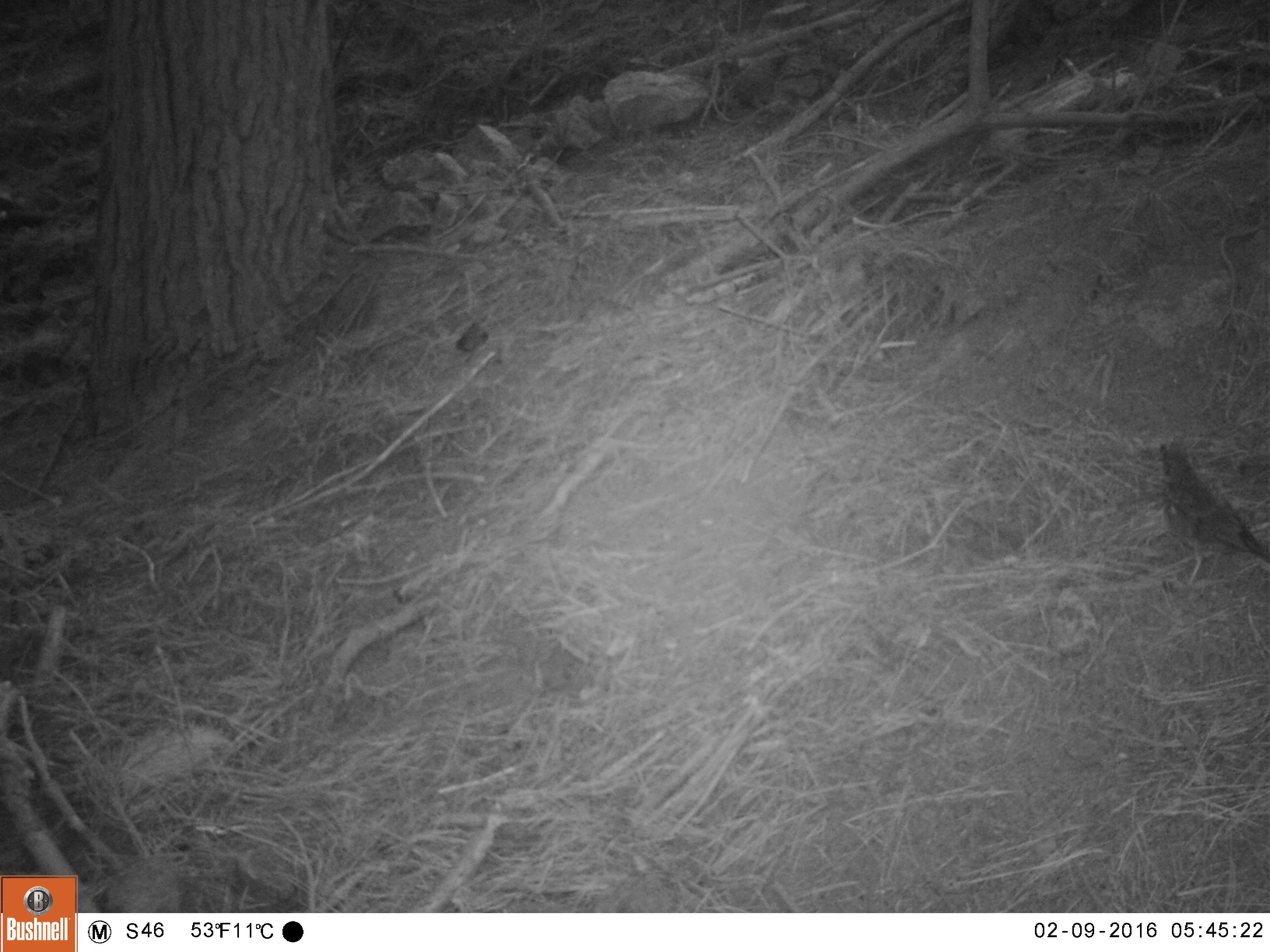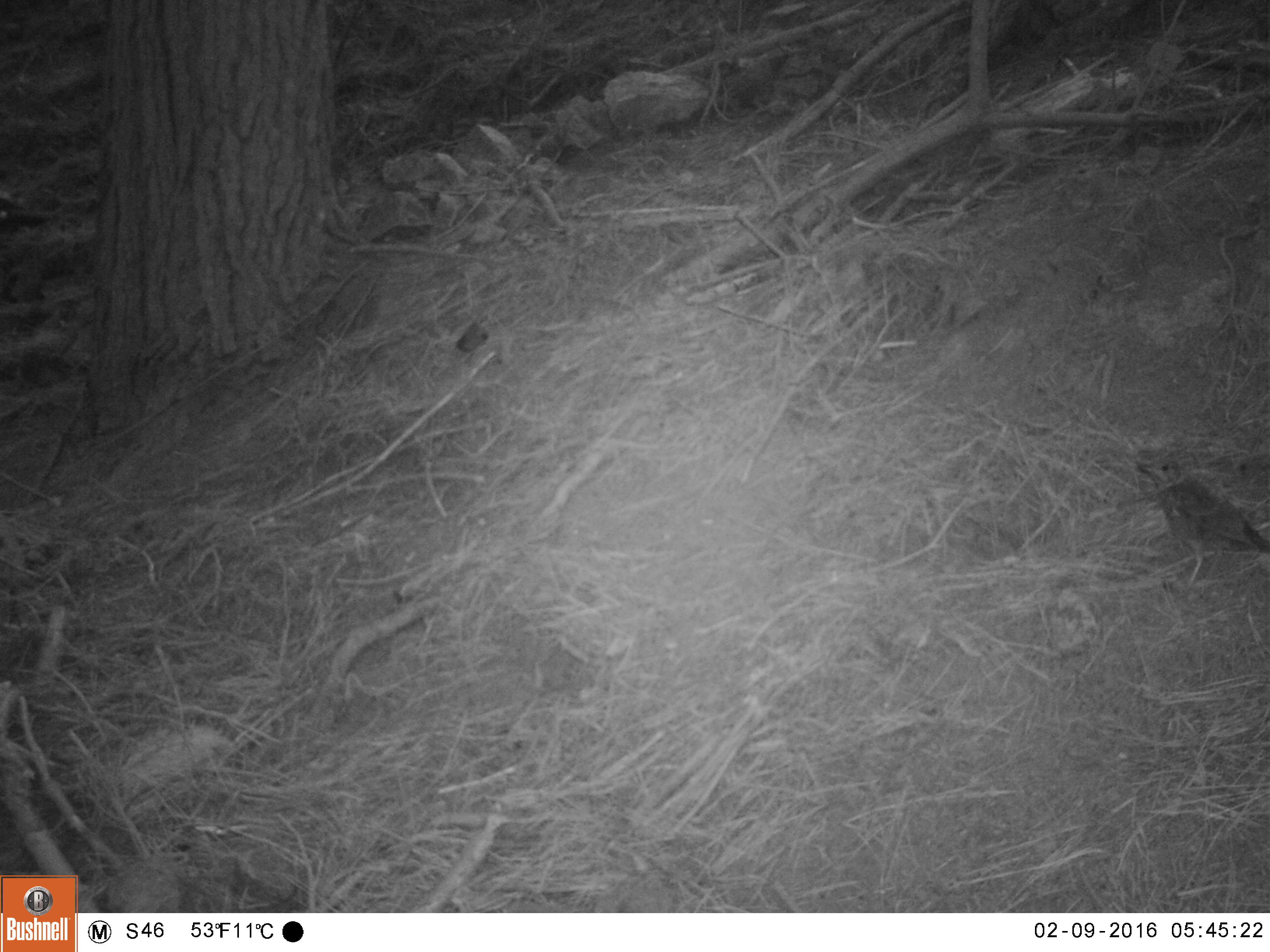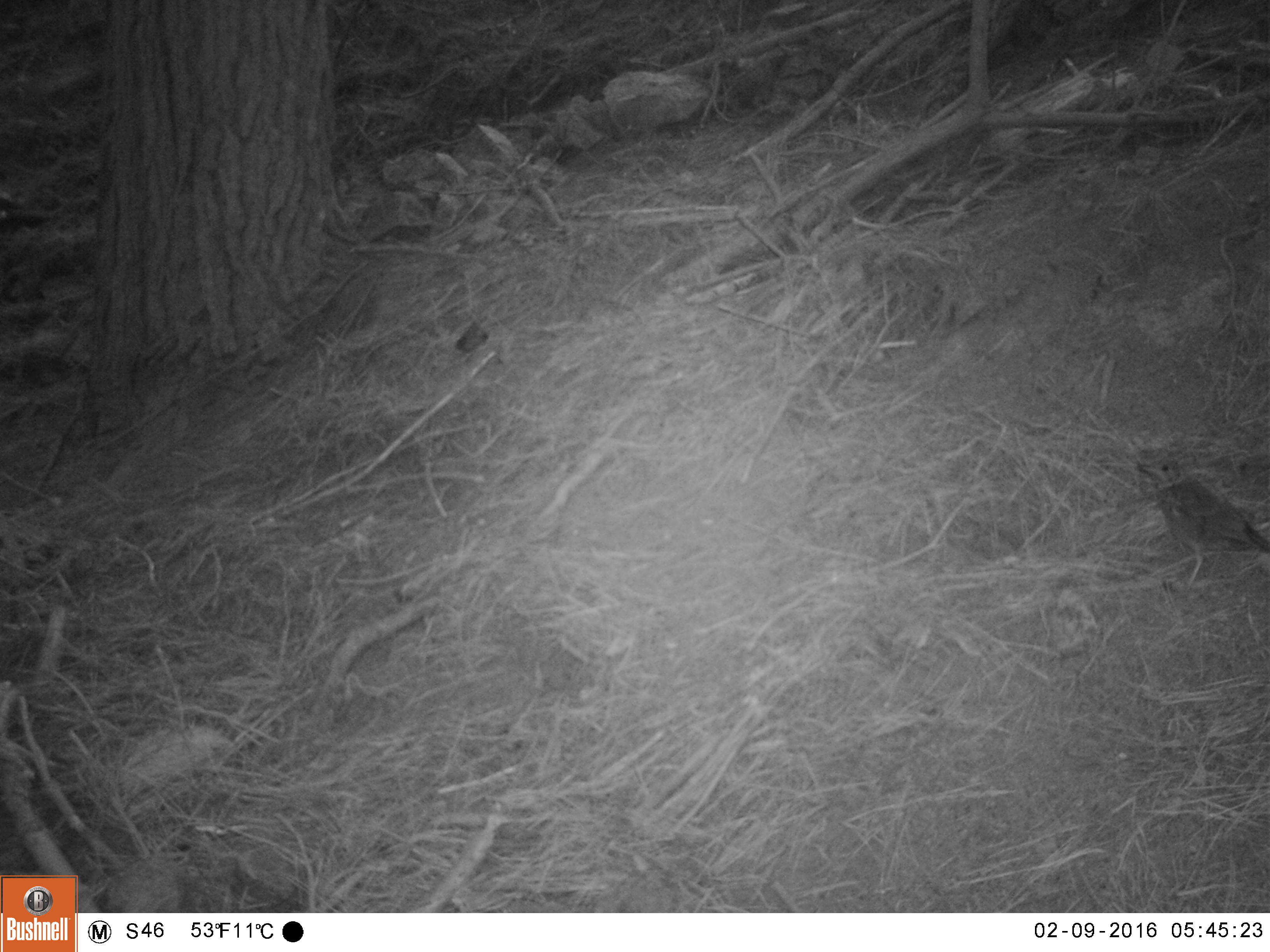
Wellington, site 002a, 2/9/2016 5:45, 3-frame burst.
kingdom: Animalia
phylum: Chordata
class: Aves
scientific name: Aves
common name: bird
Bird (Aves).